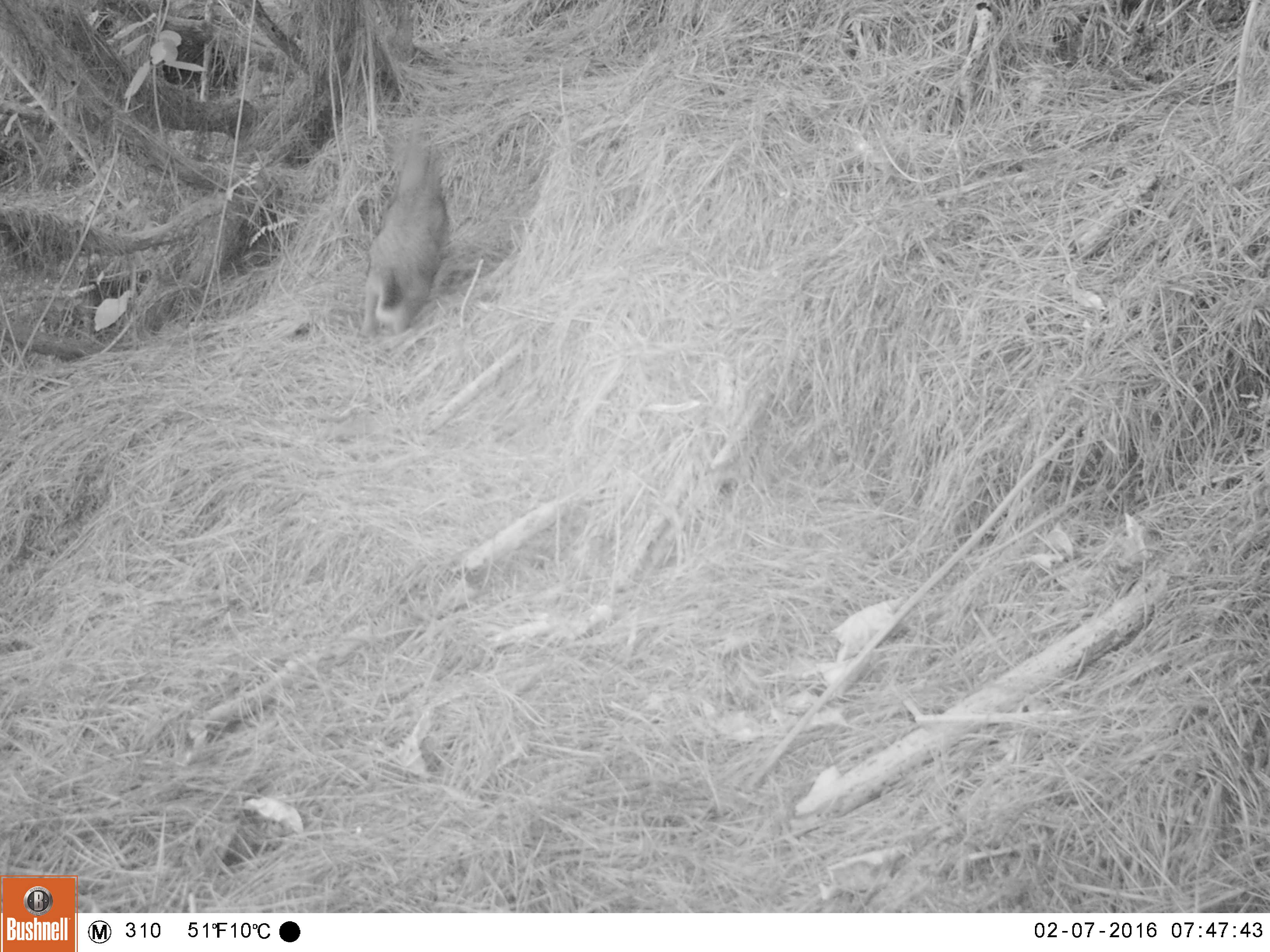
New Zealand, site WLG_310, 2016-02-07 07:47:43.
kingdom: Animalia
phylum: Chordata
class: Mammalia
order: Lagomorpha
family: Leporidae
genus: Oryctolagus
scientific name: Oryctolagus cuniculus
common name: european rabbit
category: rabbit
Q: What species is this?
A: Rabbit (european rabbit) (Oryctolagus cuniculus).